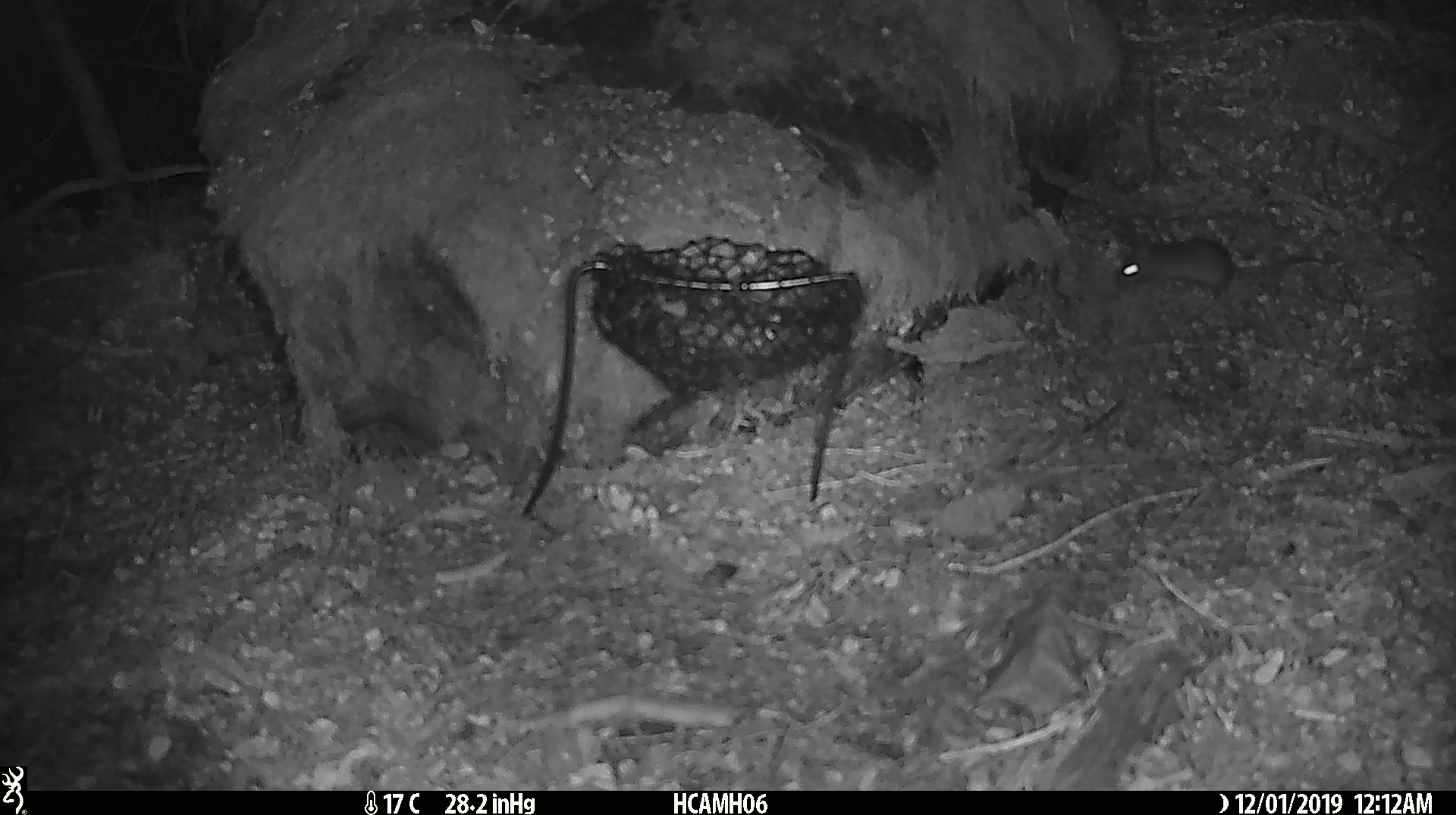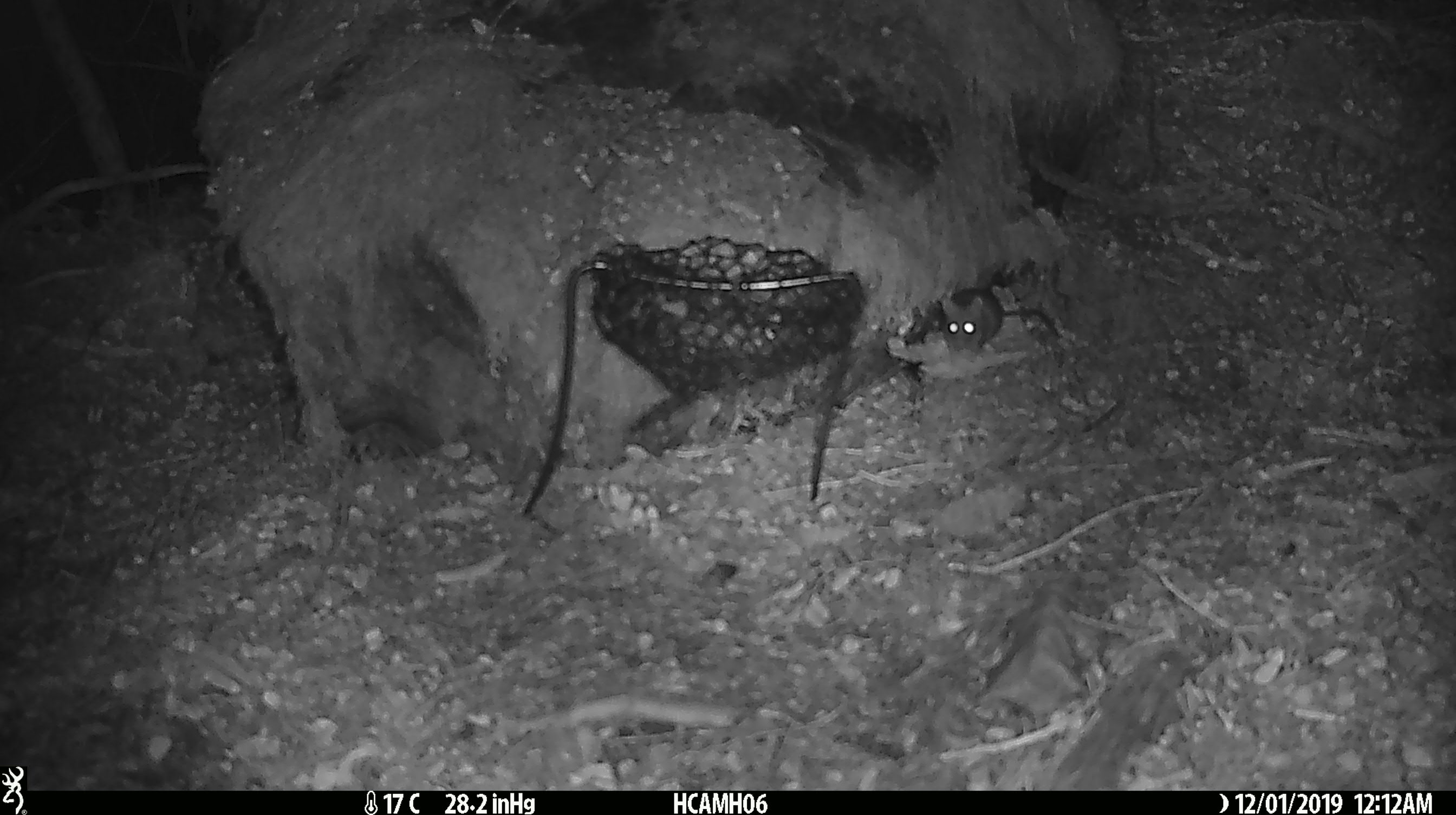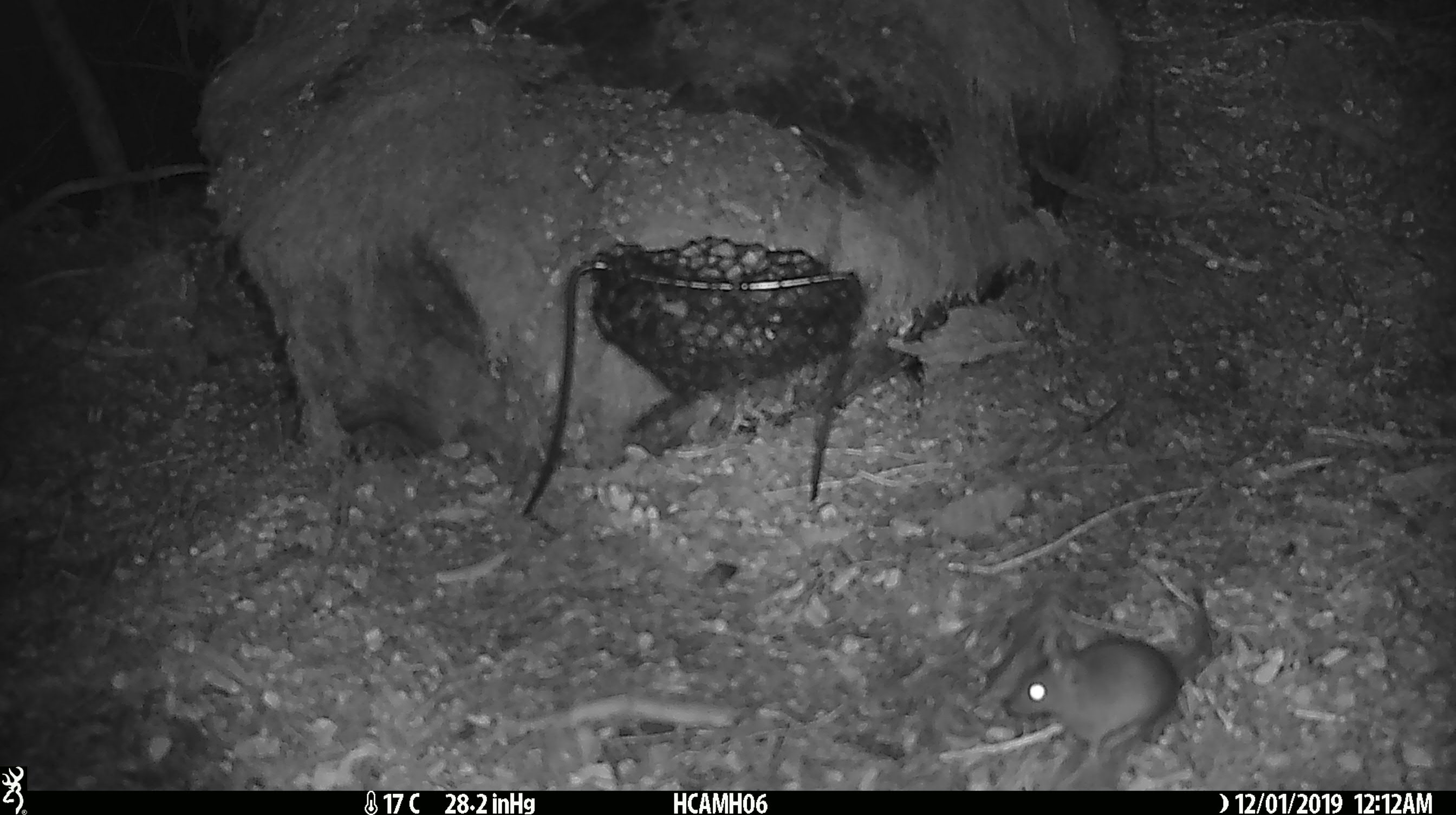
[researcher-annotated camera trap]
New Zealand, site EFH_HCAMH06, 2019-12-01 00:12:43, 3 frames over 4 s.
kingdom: Animalia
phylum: Chordata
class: Mammalia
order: Rodentia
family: Muridae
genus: Mus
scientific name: Mus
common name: mouse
Mouse (Mus).